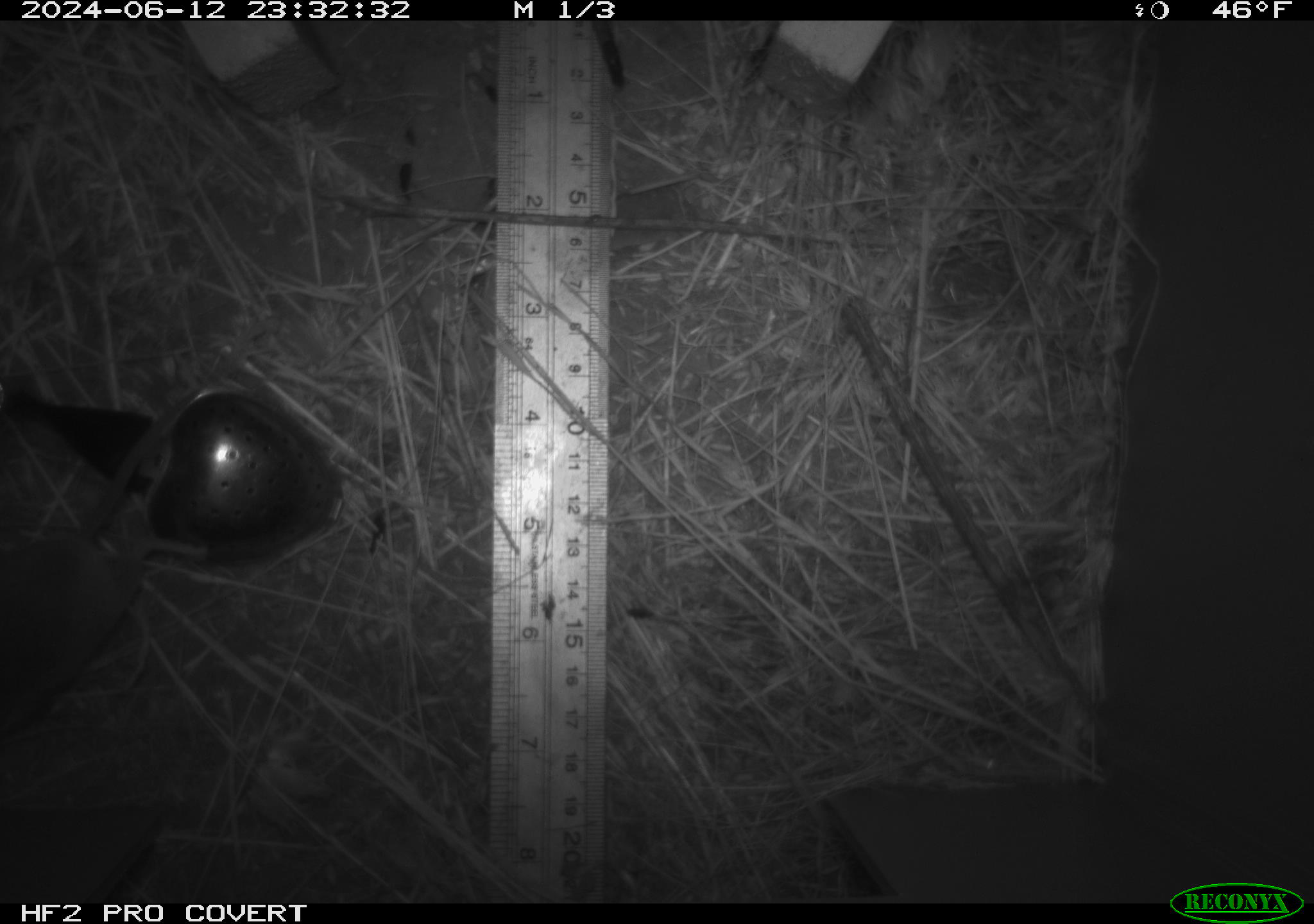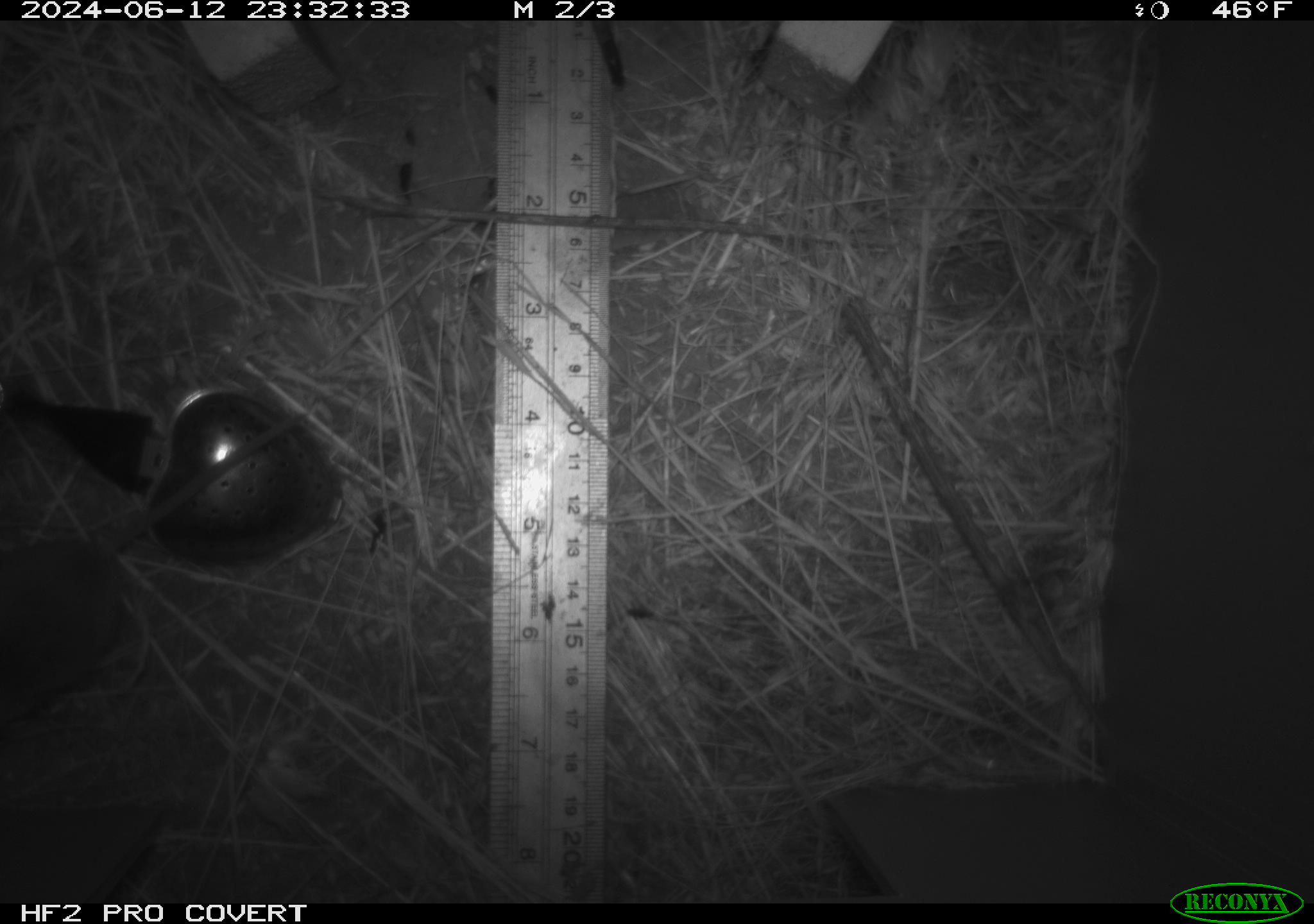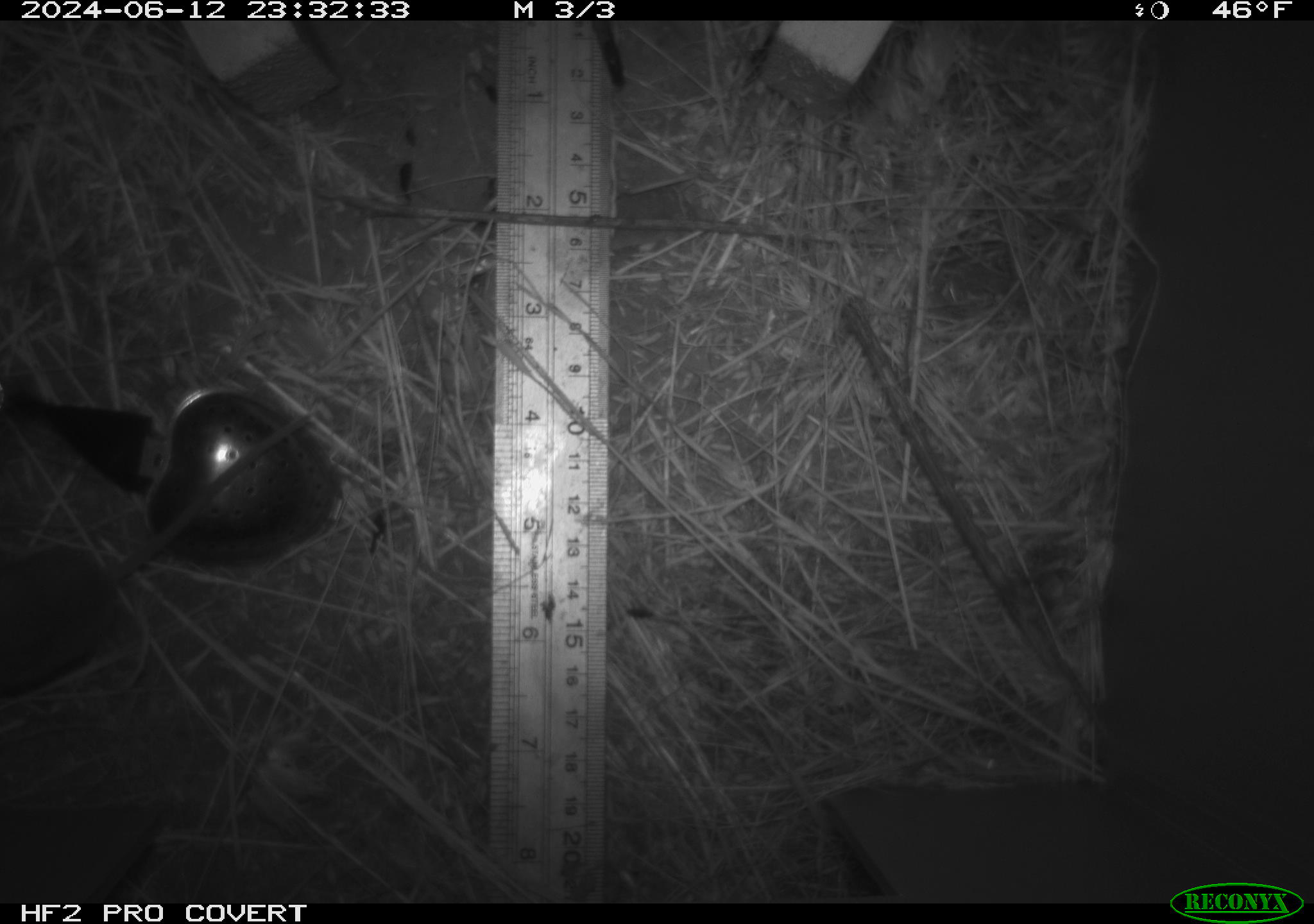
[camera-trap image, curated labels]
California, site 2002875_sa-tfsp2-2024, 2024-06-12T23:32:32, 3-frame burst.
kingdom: Animalia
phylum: Chordata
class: Mammalia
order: Rodentia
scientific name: Rodentia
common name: mouse species